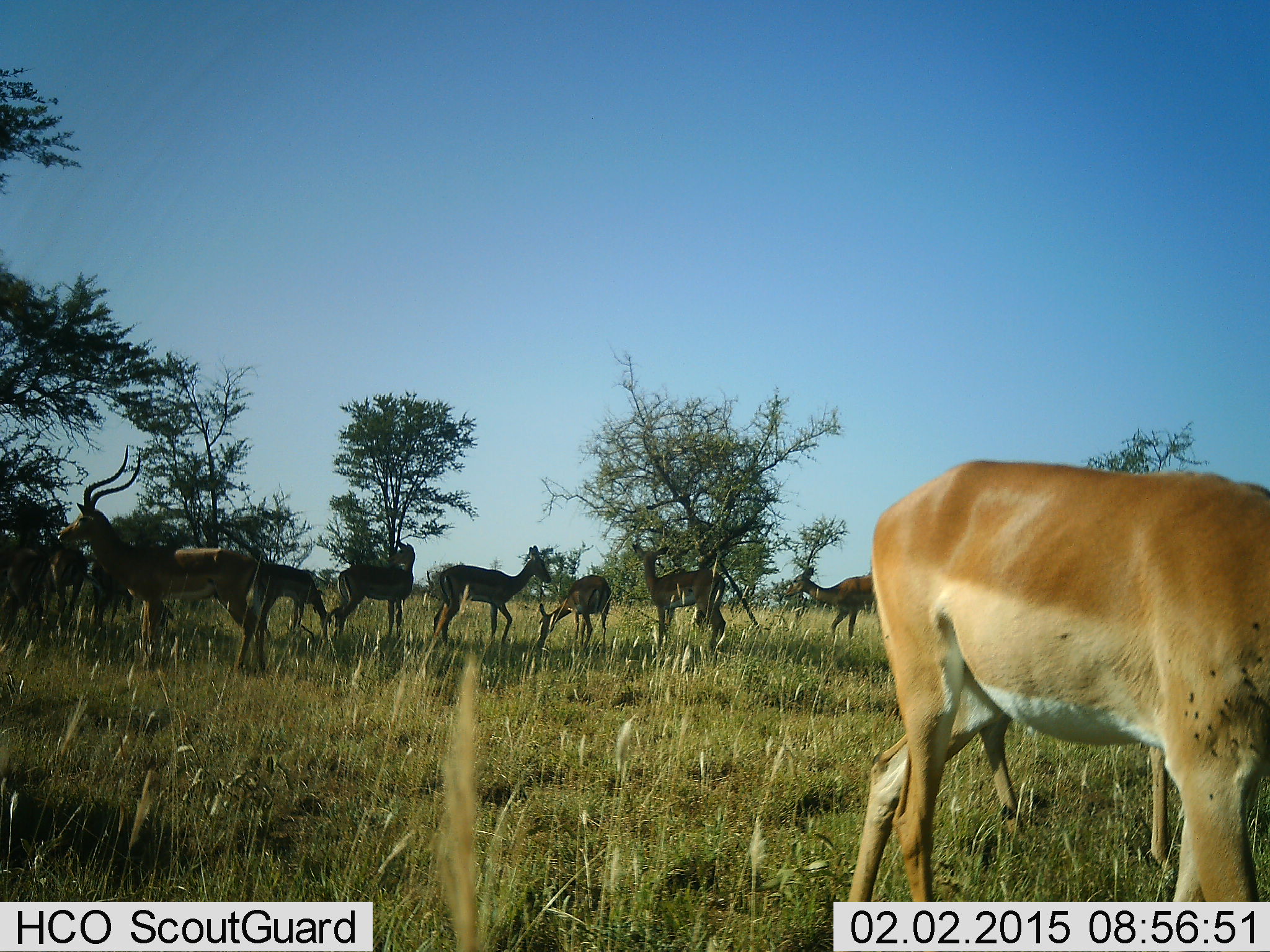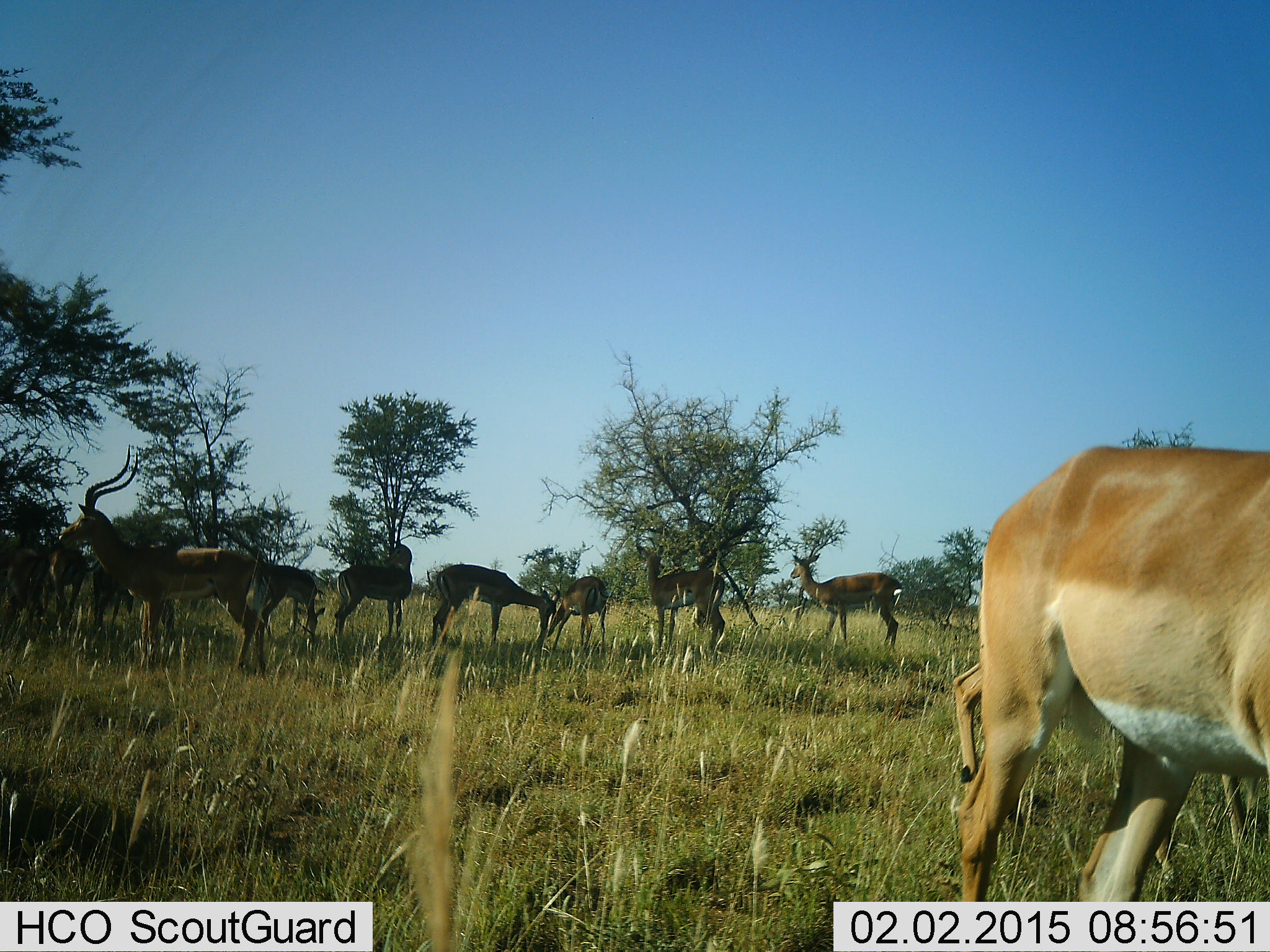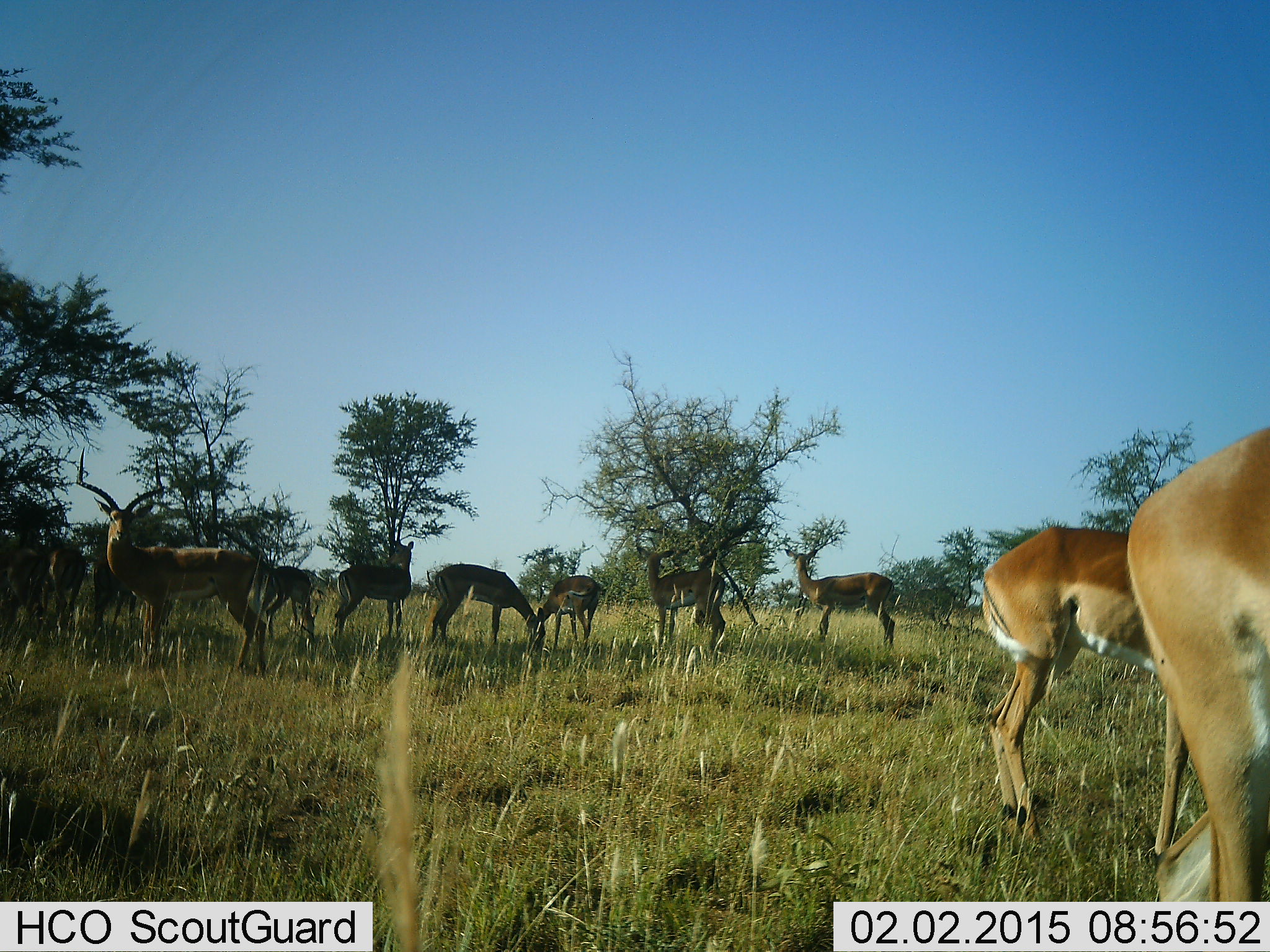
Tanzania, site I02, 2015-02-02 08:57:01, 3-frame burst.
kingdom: Animalia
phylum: Chordata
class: Mammalia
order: Artiodactyla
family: Bovidae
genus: Aepyceros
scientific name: Aepyceros melampus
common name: impala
Impala (Aepyceros melampus), count 11-50. Behavior (volunteer vote fractions): standing 82%, resting 0%, moving 55%, interacting 27%. Young present (vote fraction): 0%. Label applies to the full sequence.